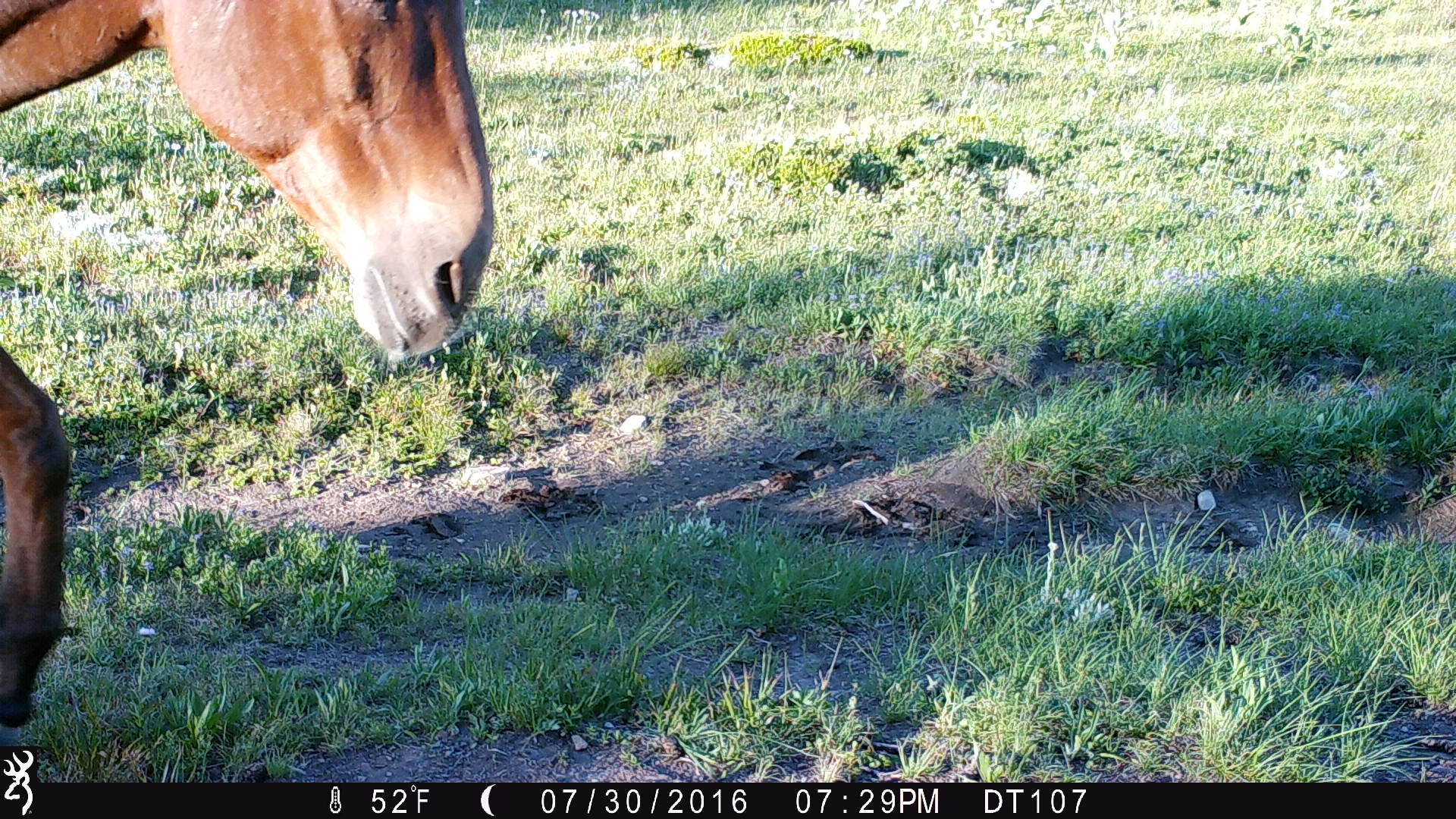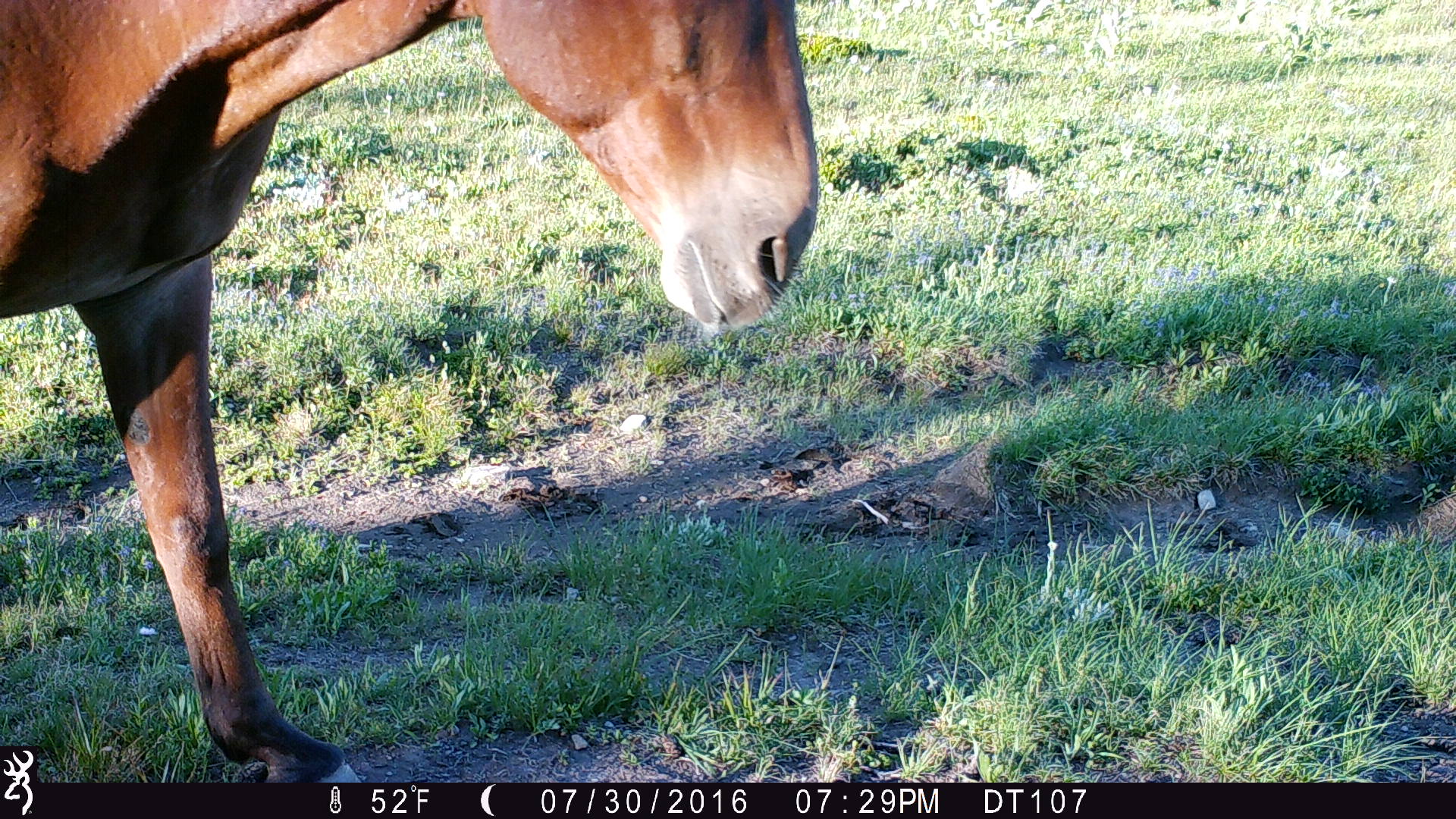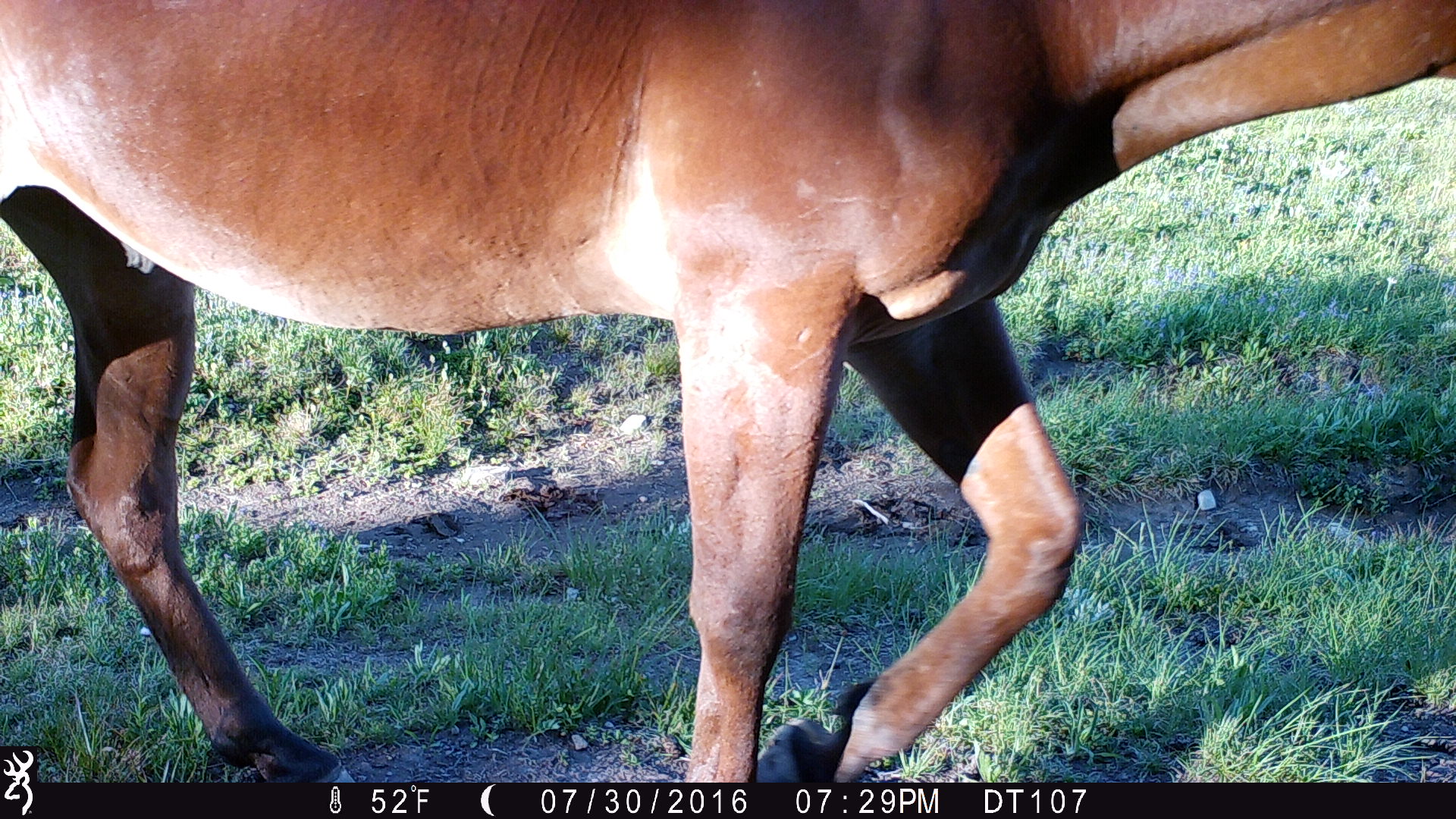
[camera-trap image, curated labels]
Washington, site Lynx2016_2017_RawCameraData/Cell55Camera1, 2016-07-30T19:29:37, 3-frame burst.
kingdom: Animalia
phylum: Chordata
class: Mammalia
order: Perissodactyla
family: Equidae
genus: Equus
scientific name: Equus caballus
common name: domestic horse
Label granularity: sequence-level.